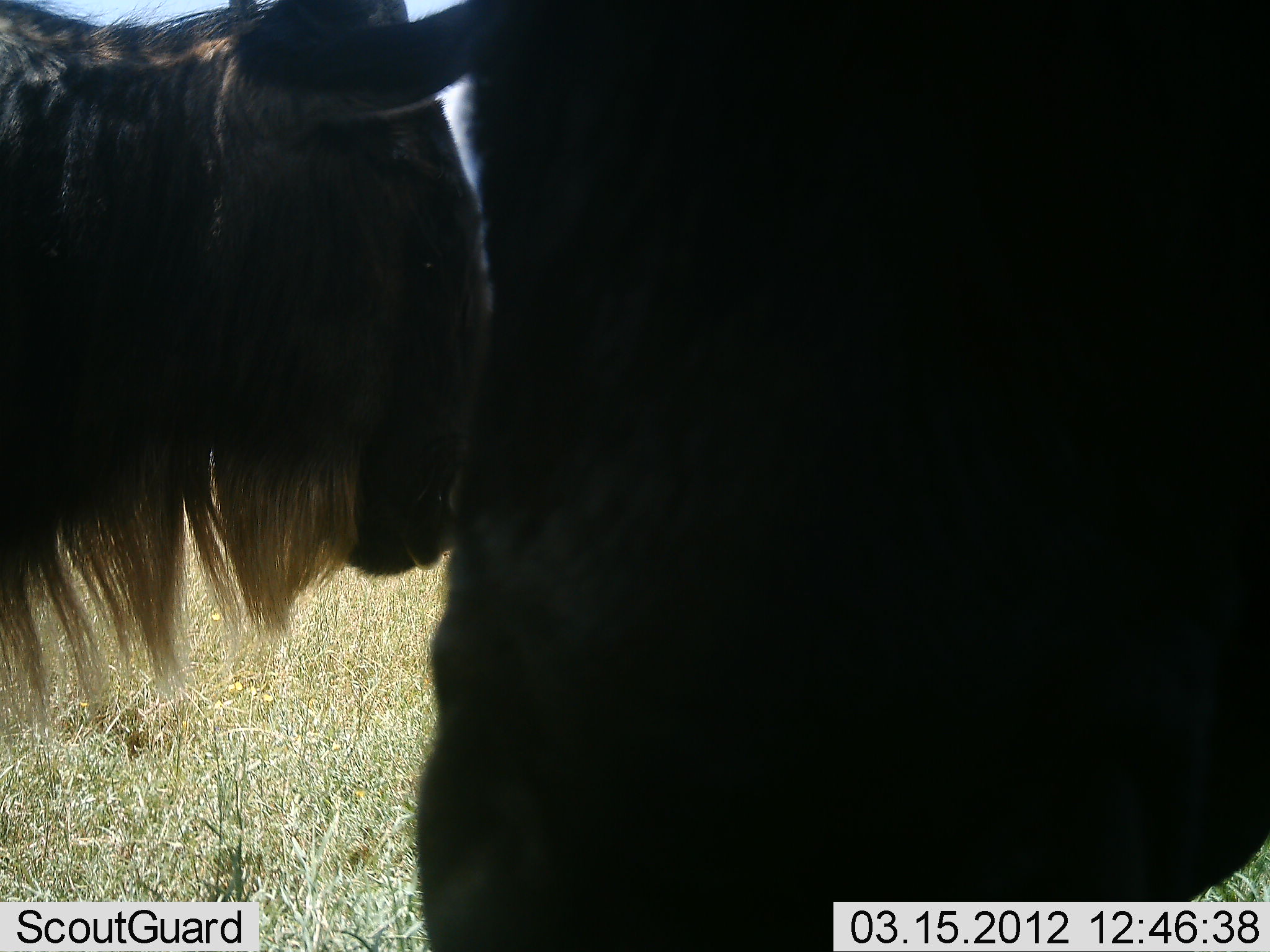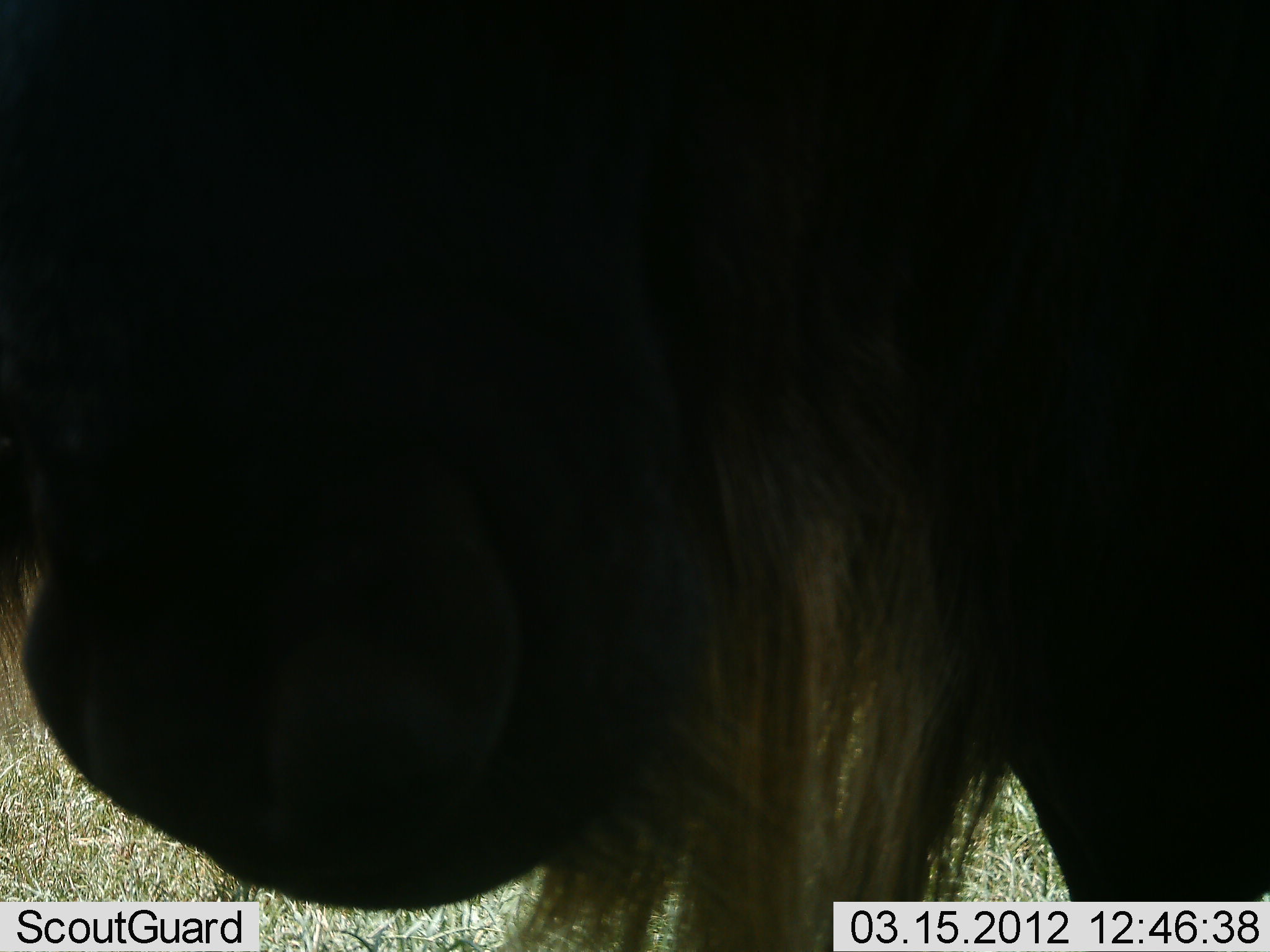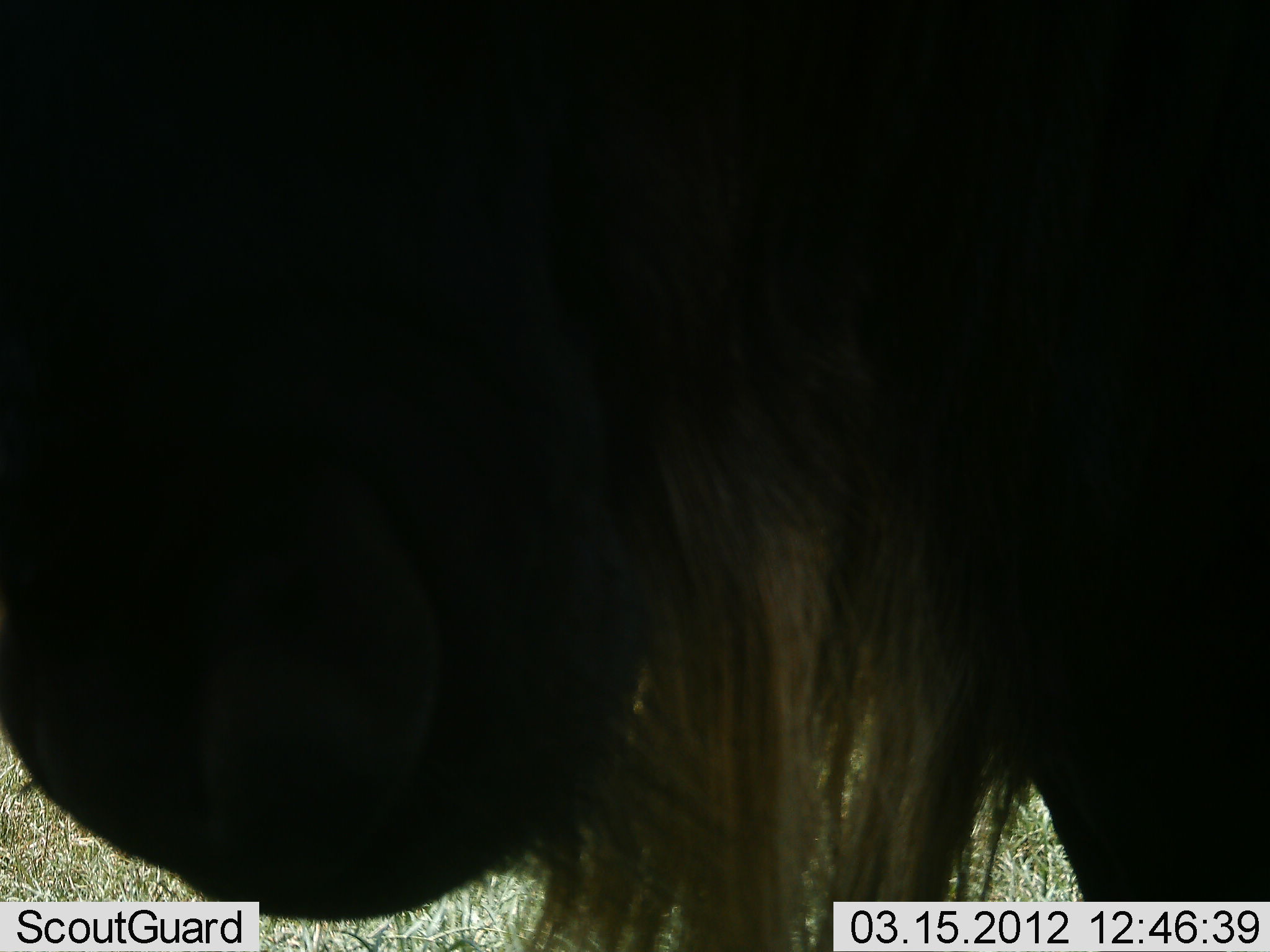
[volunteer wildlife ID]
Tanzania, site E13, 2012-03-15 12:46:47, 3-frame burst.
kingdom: Animalia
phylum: Chordata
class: Mammalia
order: Artiodactyla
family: Bovidae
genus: Connochaetes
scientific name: Connochaetes taurinus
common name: blue wildebeest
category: wildebeest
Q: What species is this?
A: Wildebeest (blue wildebeest) (Connochaetes taurinus).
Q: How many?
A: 2.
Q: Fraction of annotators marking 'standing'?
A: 87%.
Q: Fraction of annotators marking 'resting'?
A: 0%.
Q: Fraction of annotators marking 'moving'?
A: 9%.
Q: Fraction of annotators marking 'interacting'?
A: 0%.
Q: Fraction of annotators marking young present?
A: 0%.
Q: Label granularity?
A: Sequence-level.